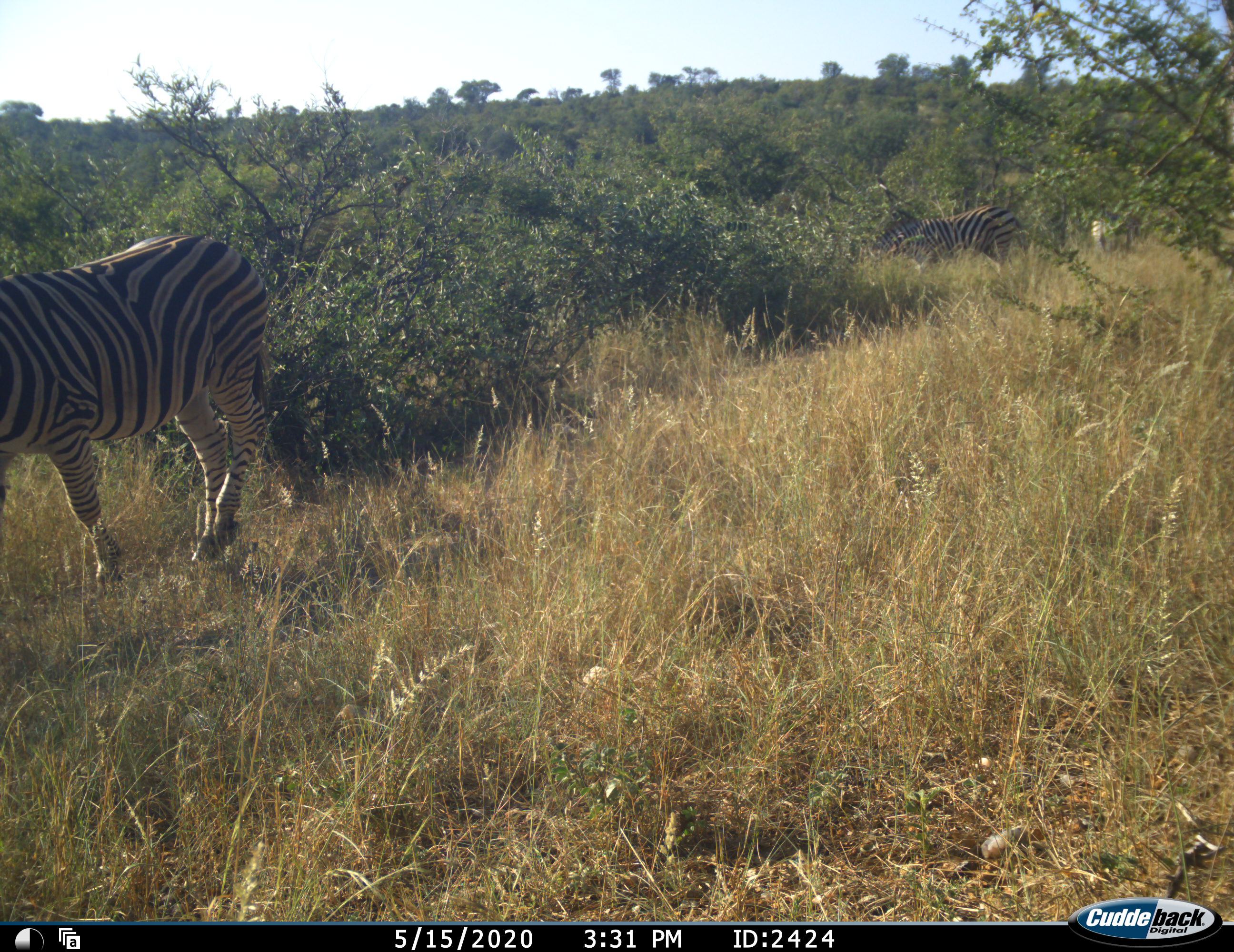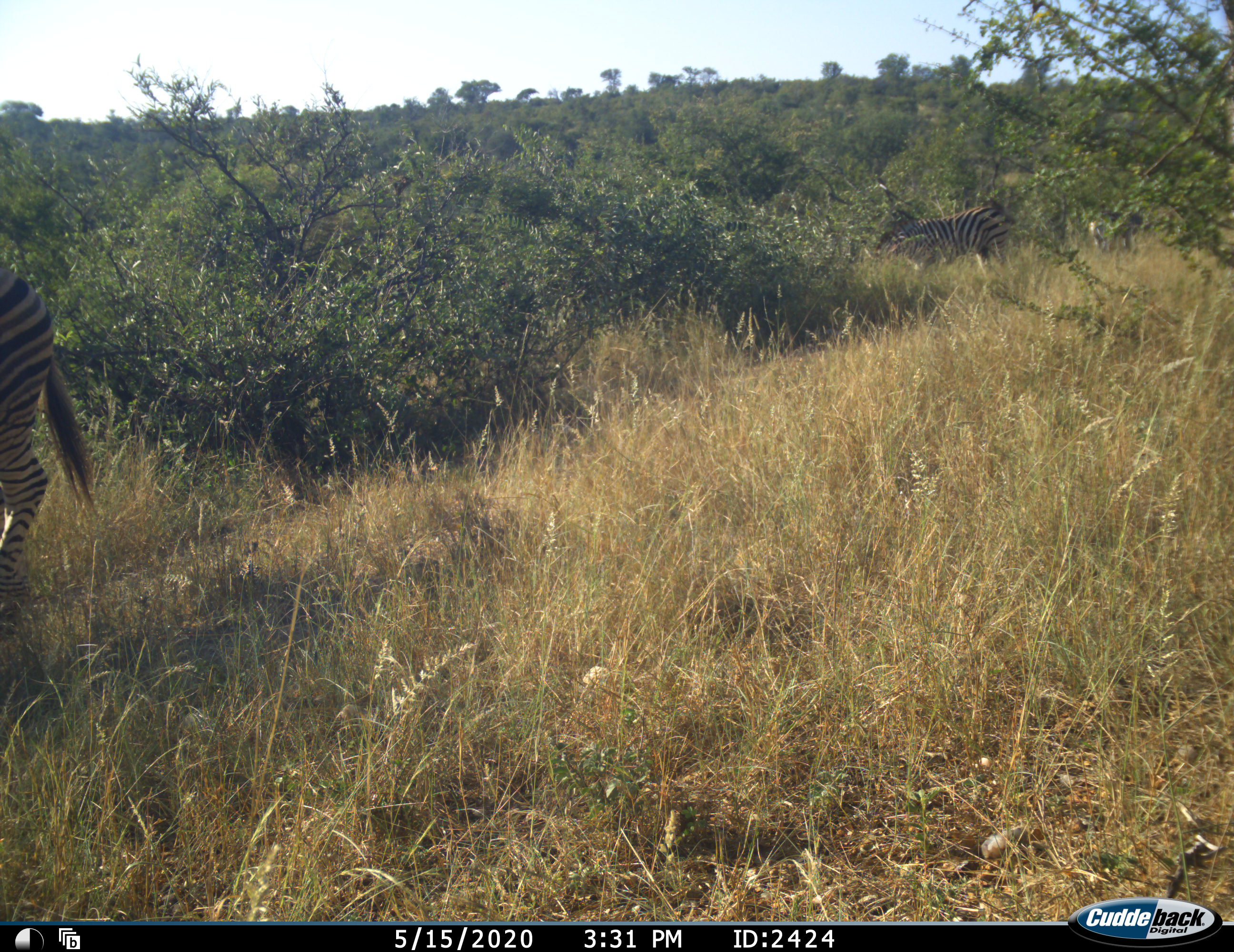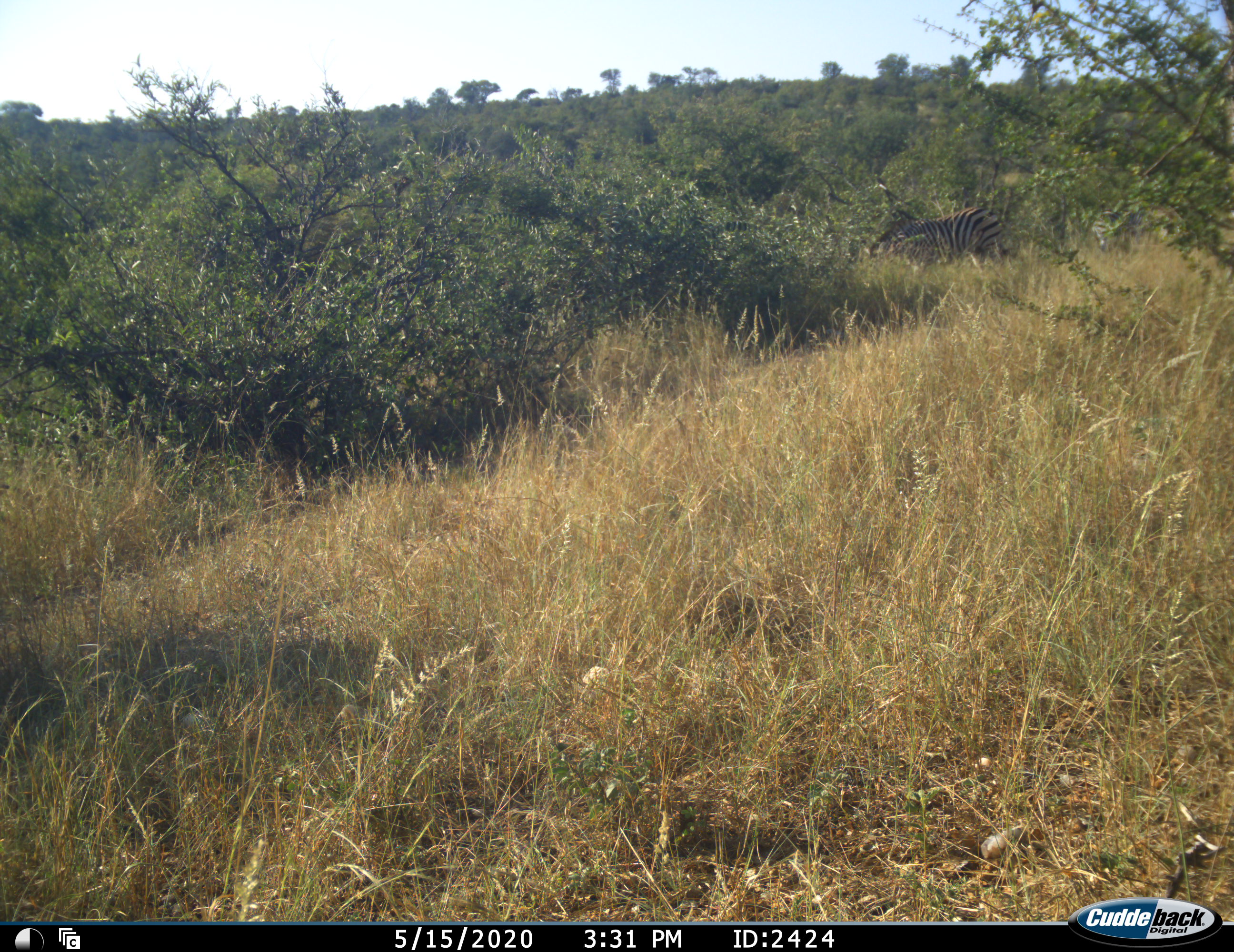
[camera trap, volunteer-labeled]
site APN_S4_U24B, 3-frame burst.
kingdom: Animalia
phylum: Chordata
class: Mammalia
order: Perissodactyla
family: Equidae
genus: Equus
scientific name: Equus quagga burchellii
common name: burchell's zebra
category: zebraburchells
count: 3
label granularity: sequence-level